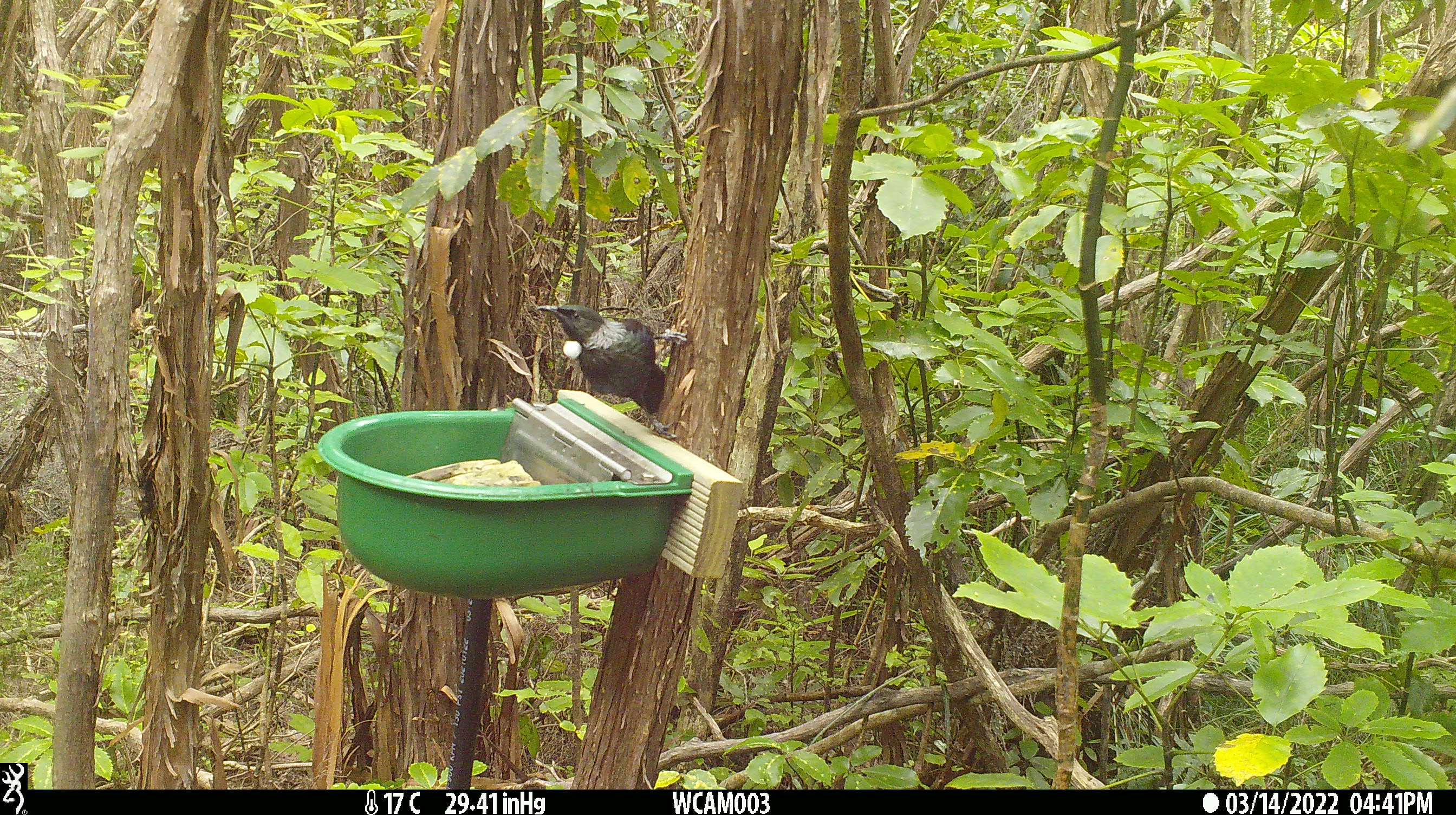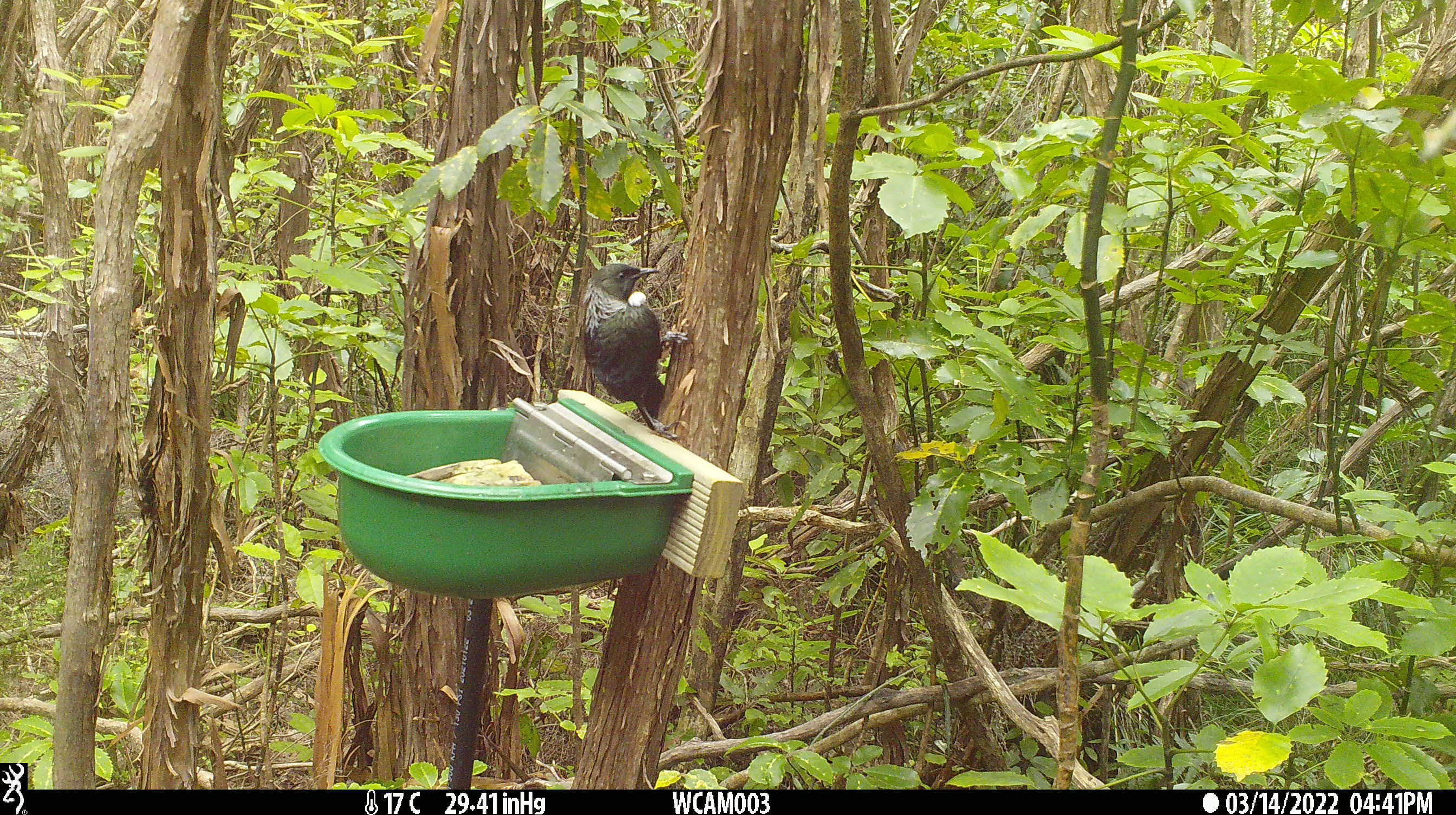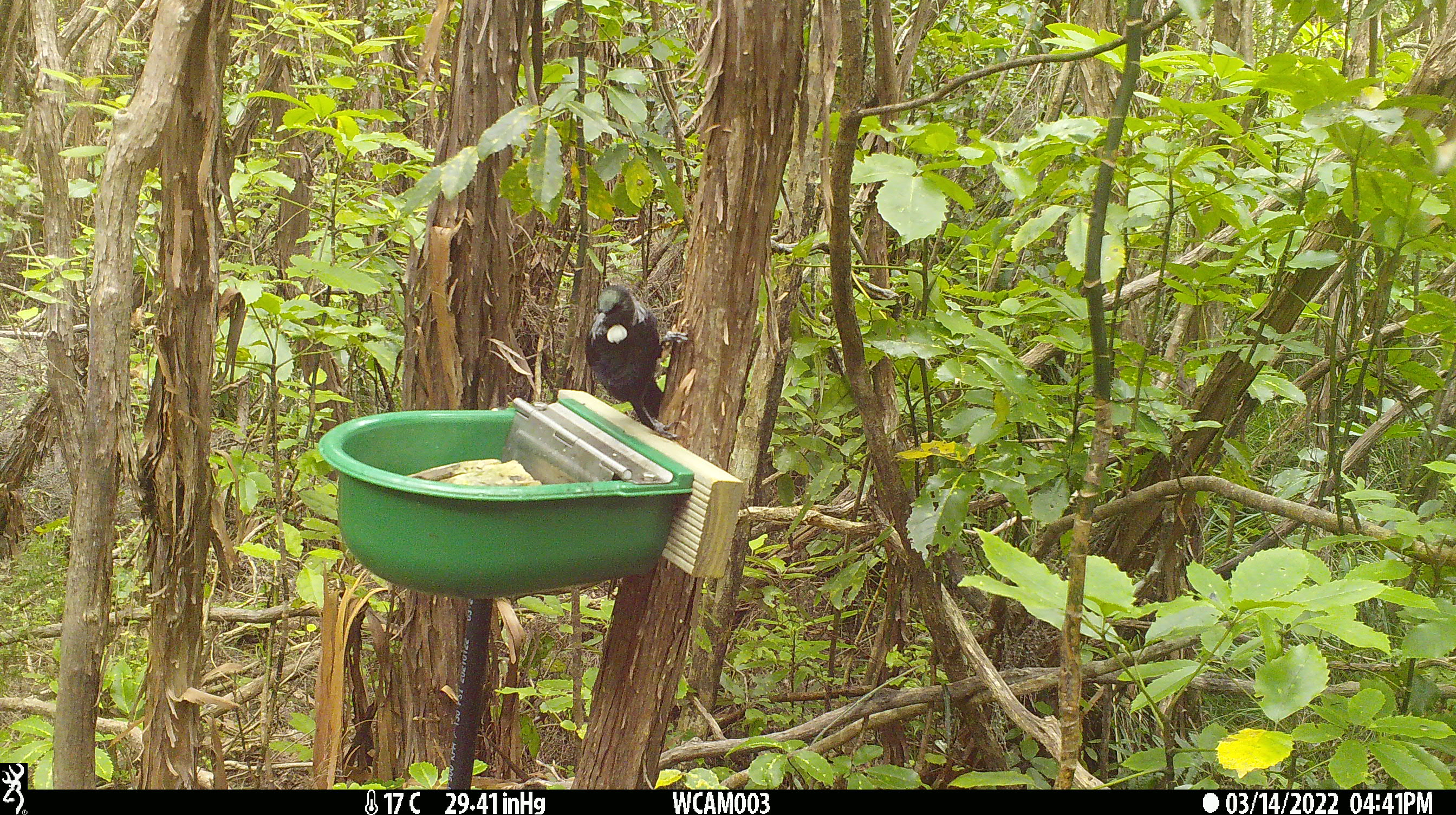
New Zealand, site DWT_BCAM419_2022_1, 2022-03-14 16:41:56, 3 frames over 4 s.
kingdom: Animalia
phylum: Chordata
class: Aves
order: Passeriformes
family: Meliphagidae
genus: Prosthemadera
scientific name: Prosthemadera novaeseelandiae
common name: tui